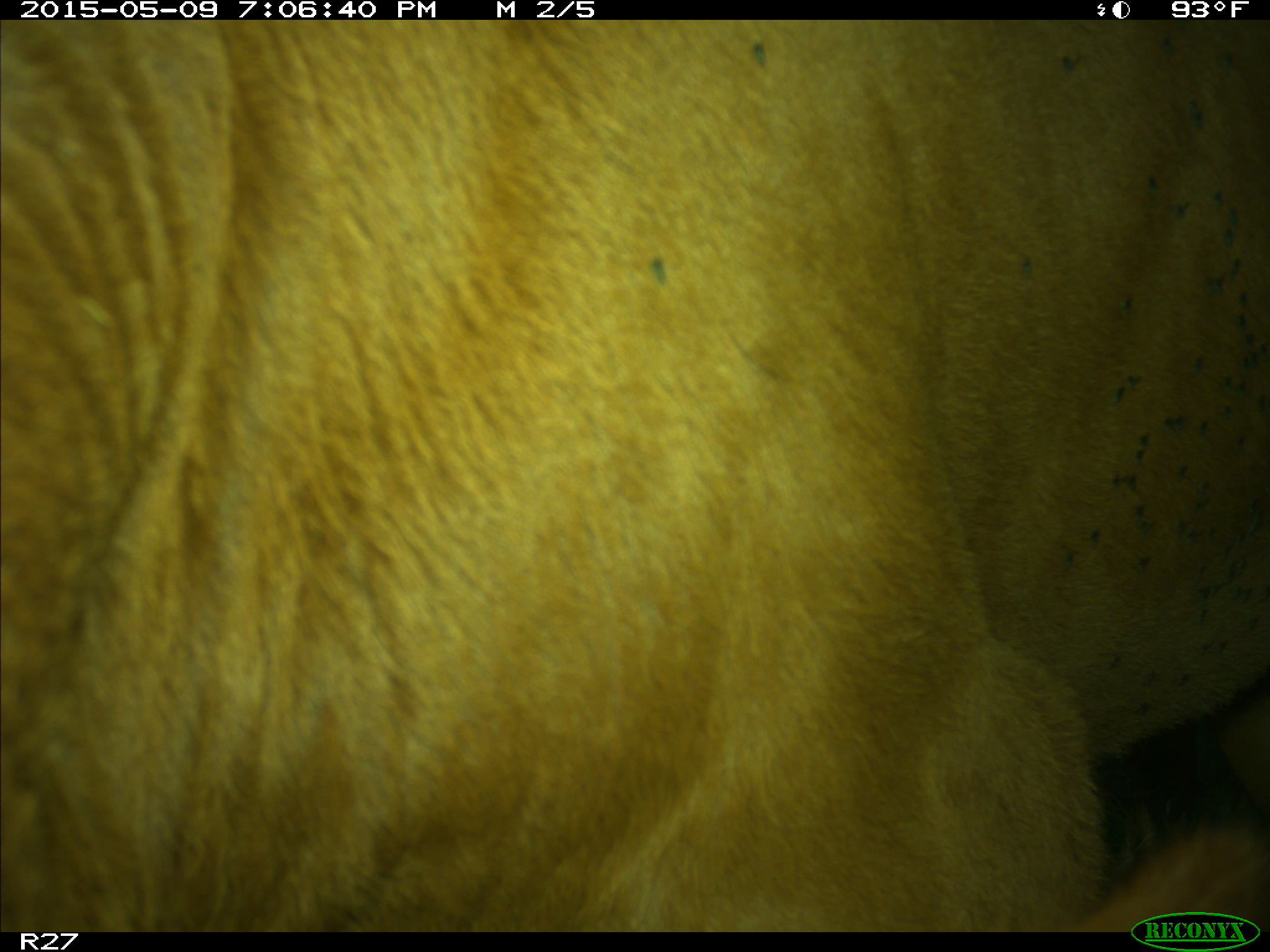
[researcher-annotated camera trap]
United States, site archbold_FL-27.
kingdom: Animalia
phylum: Chordata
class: Mammalia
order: Artiodactyla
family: Bovidae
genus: Bos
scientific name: Bos taurus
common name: domestic cow